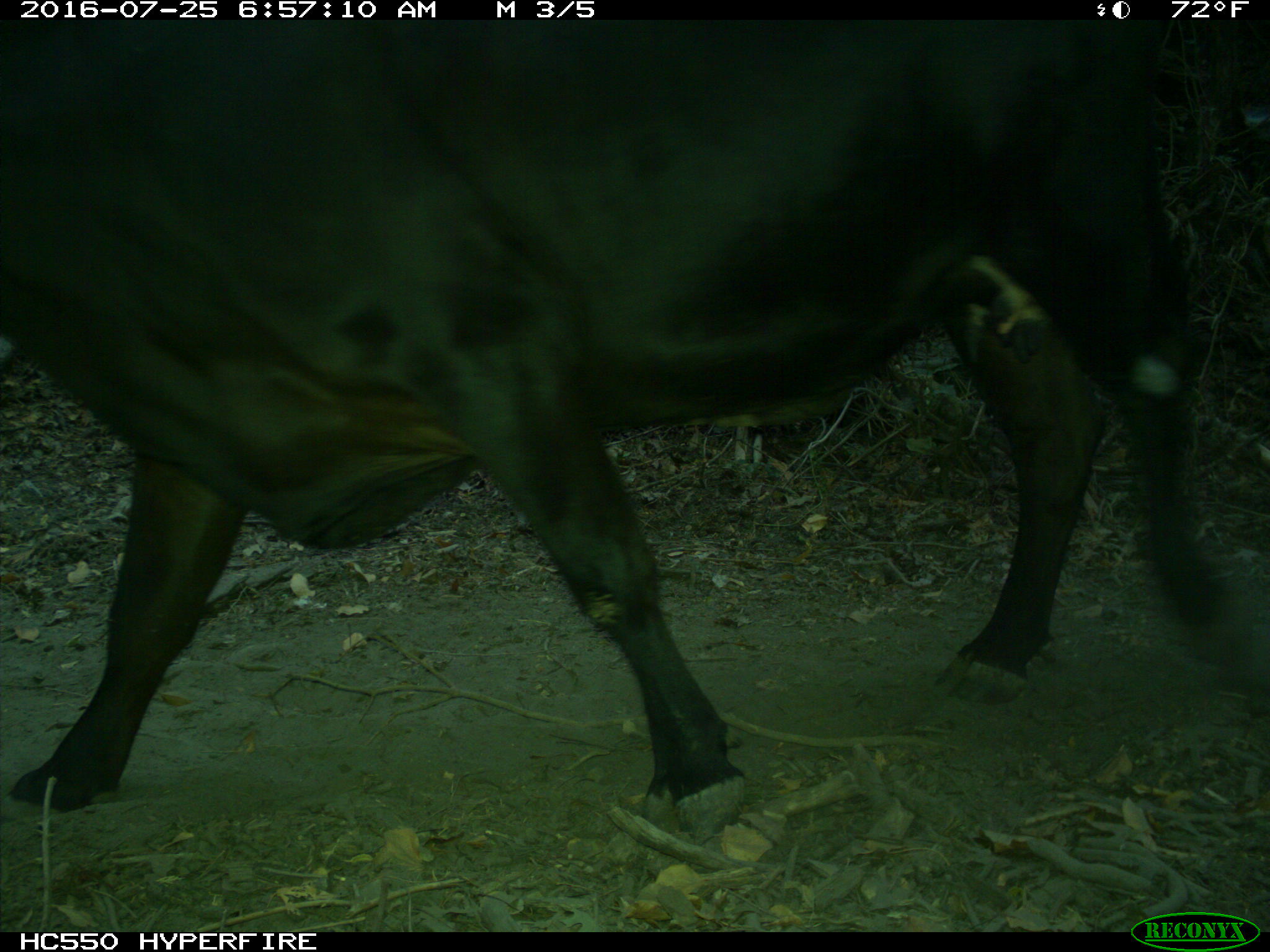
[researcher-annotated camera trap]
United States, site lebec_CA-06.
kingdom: Animalia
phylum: Chordata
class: Mammalia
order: Artiodactyla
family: Bovidae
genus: Bos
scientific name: Bos taurus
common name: domestic cow